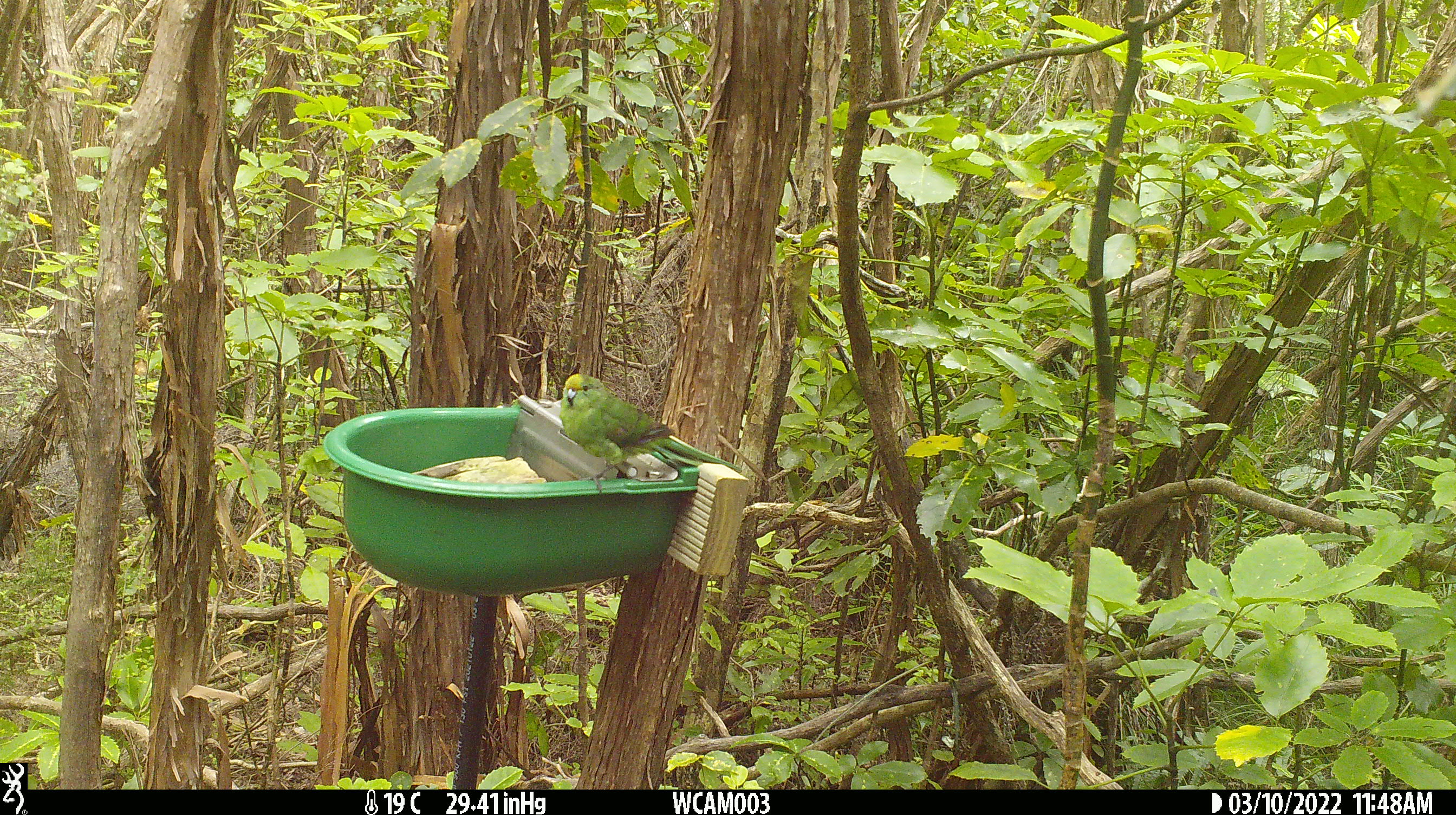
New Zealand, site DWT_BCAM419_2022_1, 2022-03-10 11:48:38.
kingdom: Animalia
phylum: Chordata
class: Aves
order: Psittaciformes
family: Psittaculidae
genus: Cyanoramphus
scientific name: Cyanoramphus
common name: parakeet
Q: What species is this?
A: Parakeet (Cyanoramphus).